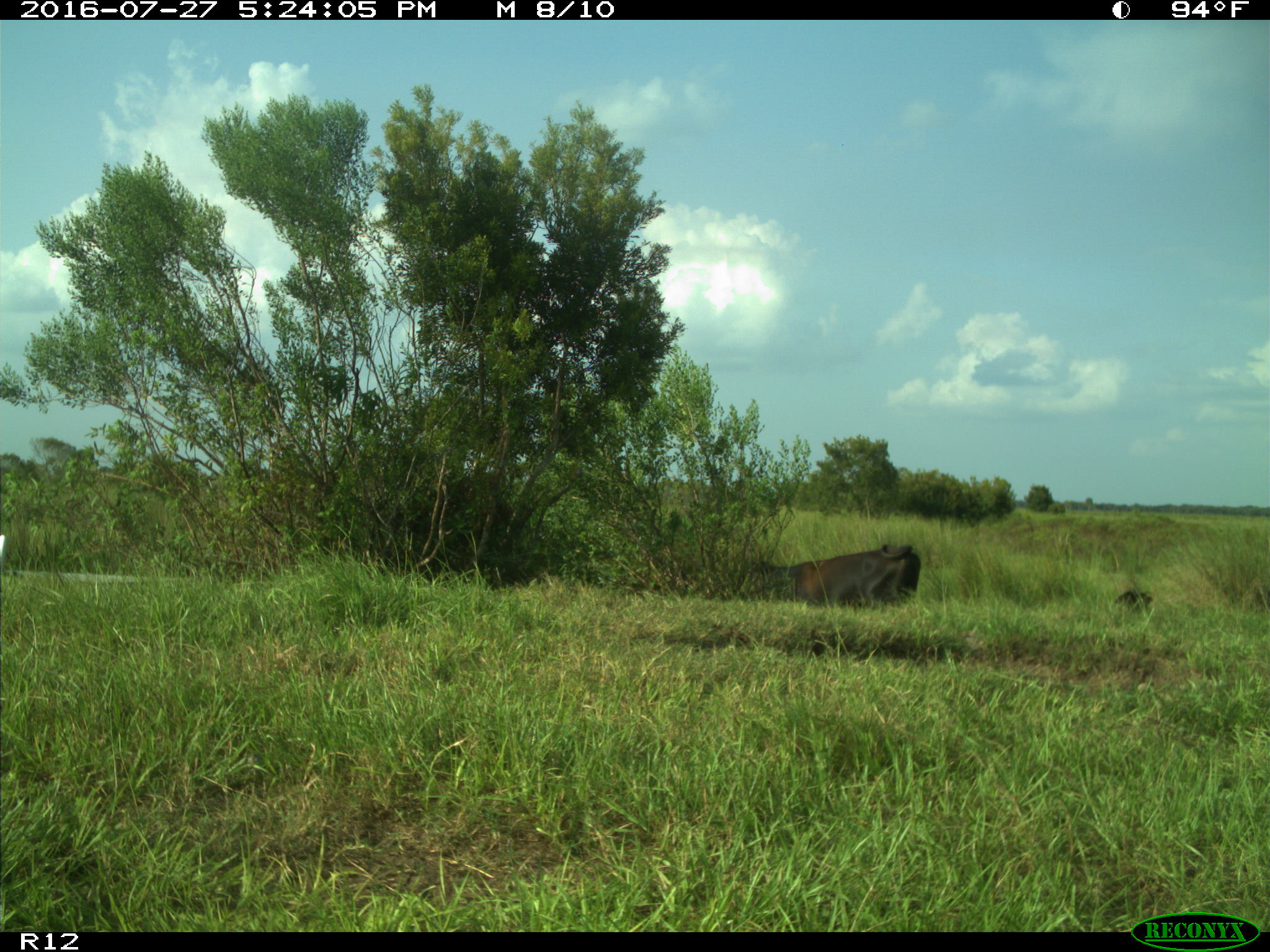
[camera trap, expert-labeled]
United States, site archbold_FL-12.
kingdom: Animalia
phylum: Chordata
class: Mammalia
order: Artiodactyla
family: Bovidae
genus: Bos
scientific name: Bos taurus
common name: domestic cow